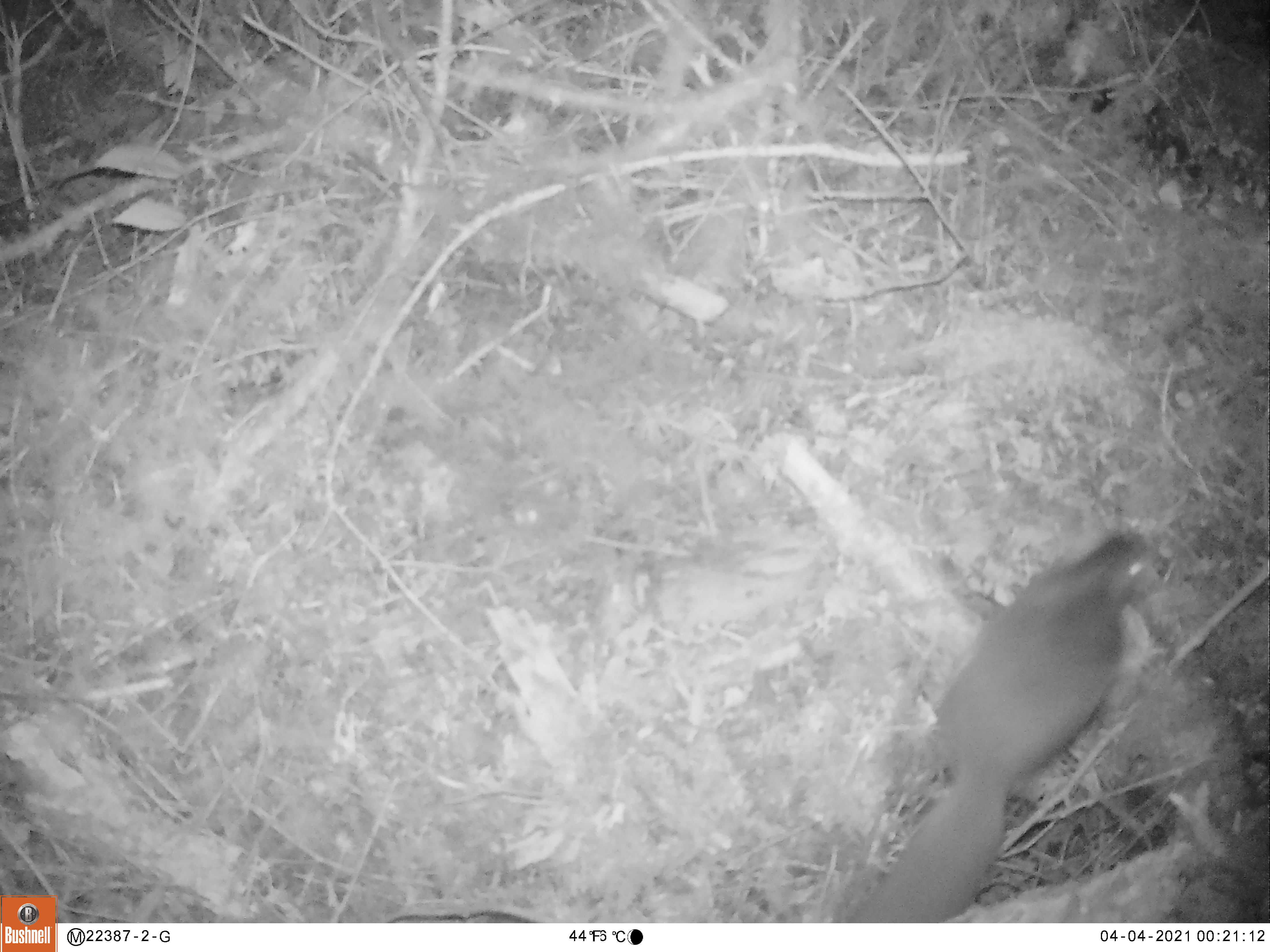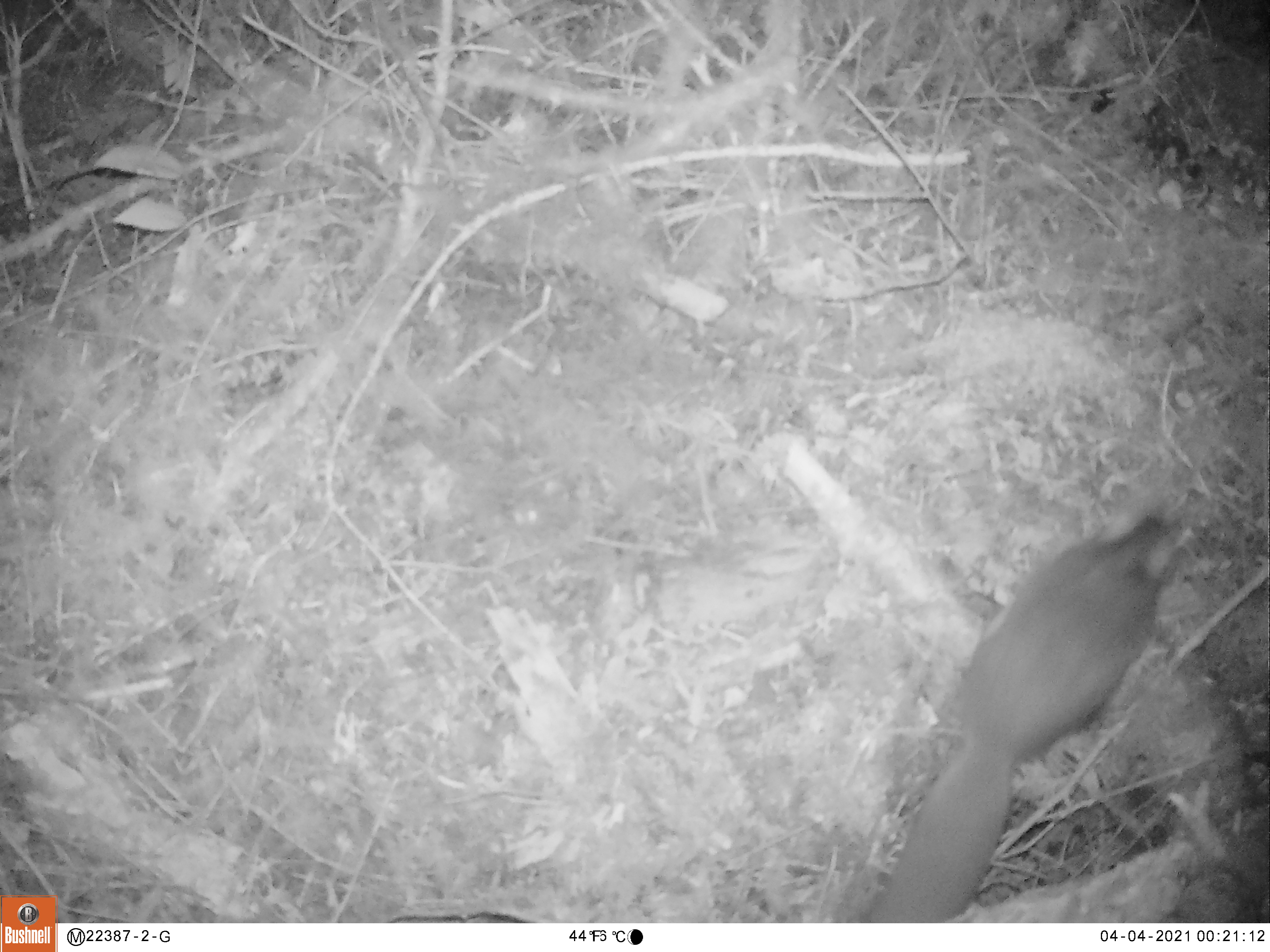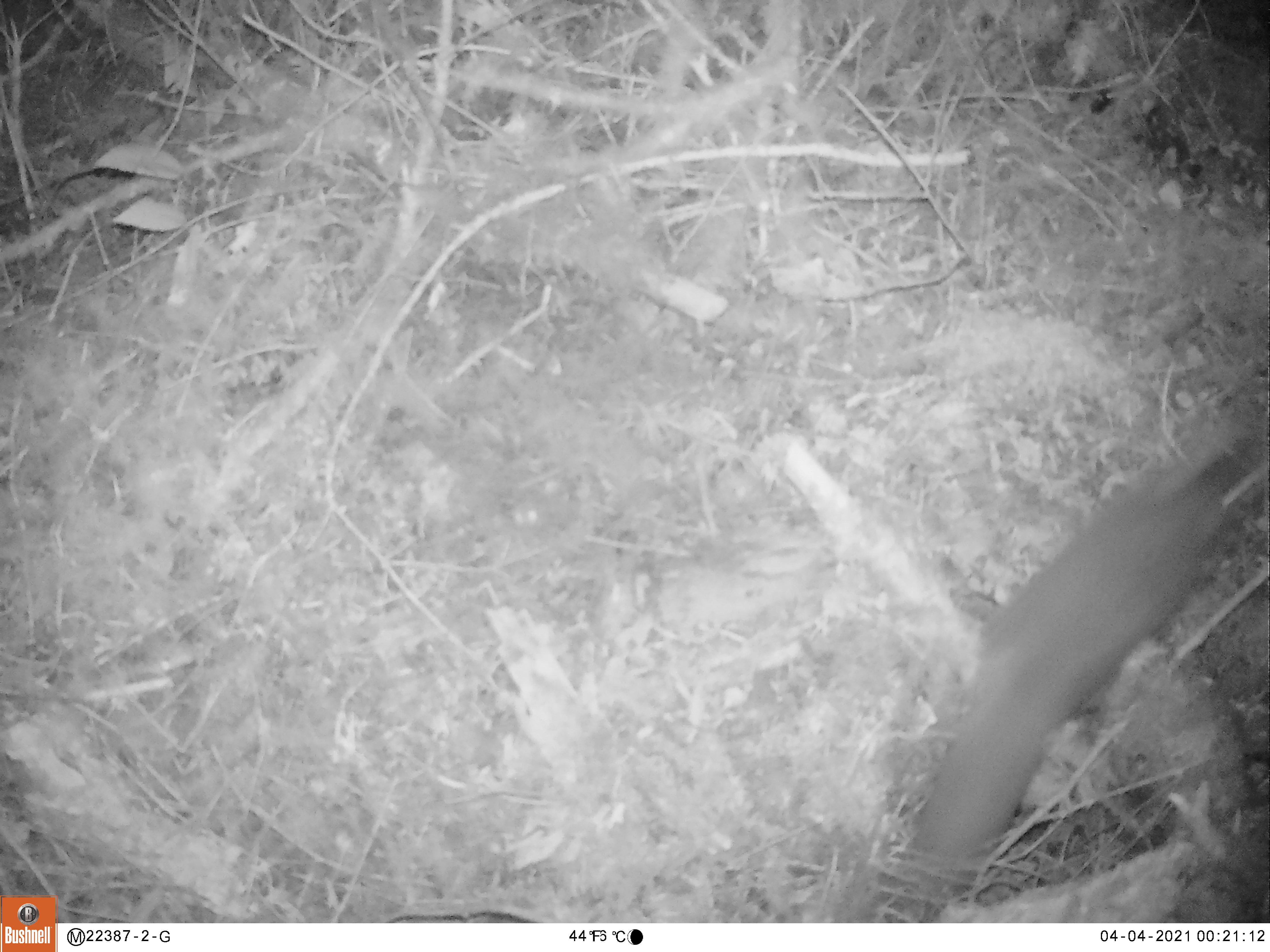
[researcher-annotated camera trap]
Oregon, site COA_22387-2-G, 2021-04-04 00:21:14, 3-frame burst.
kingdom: Animalia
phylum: Chordata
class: Mammalia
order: Rodentia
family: Sciuridae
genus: Glaucomys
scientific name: Glaucomys oregonensis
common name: humboldt's flying squirrel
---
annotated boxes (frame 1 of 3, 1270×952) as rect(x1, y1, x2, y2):
humboldt's flying squirrel: rect(848, 521, 1158, 919)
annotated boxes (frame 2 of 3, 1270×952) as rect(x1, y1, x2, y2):
humboldt's flying squirrel: rect(864, 496, 1195, 917)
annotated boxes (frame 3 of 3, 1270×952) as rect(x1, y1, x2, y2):
humboldt's flying squirrel: rect(907, 428, 1264, 854)